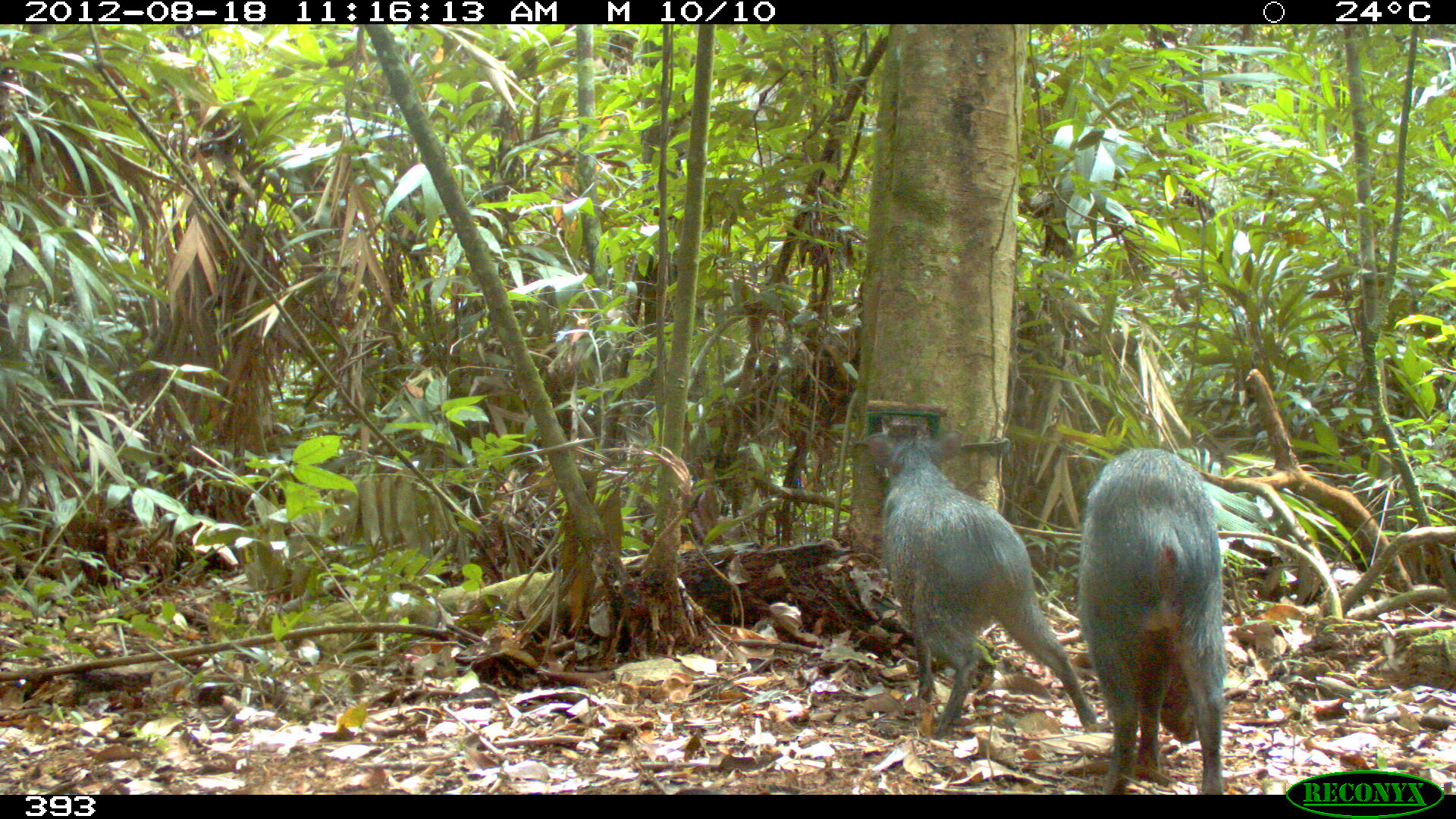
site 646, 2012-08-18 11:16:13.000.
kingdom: Animalia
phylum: Chordata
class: Mammalia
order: Artiodactyla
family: Tayassuidae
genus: Pecari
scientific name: Pecari tajacu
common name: collared peccary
Pecari tajacu (collared peccary).